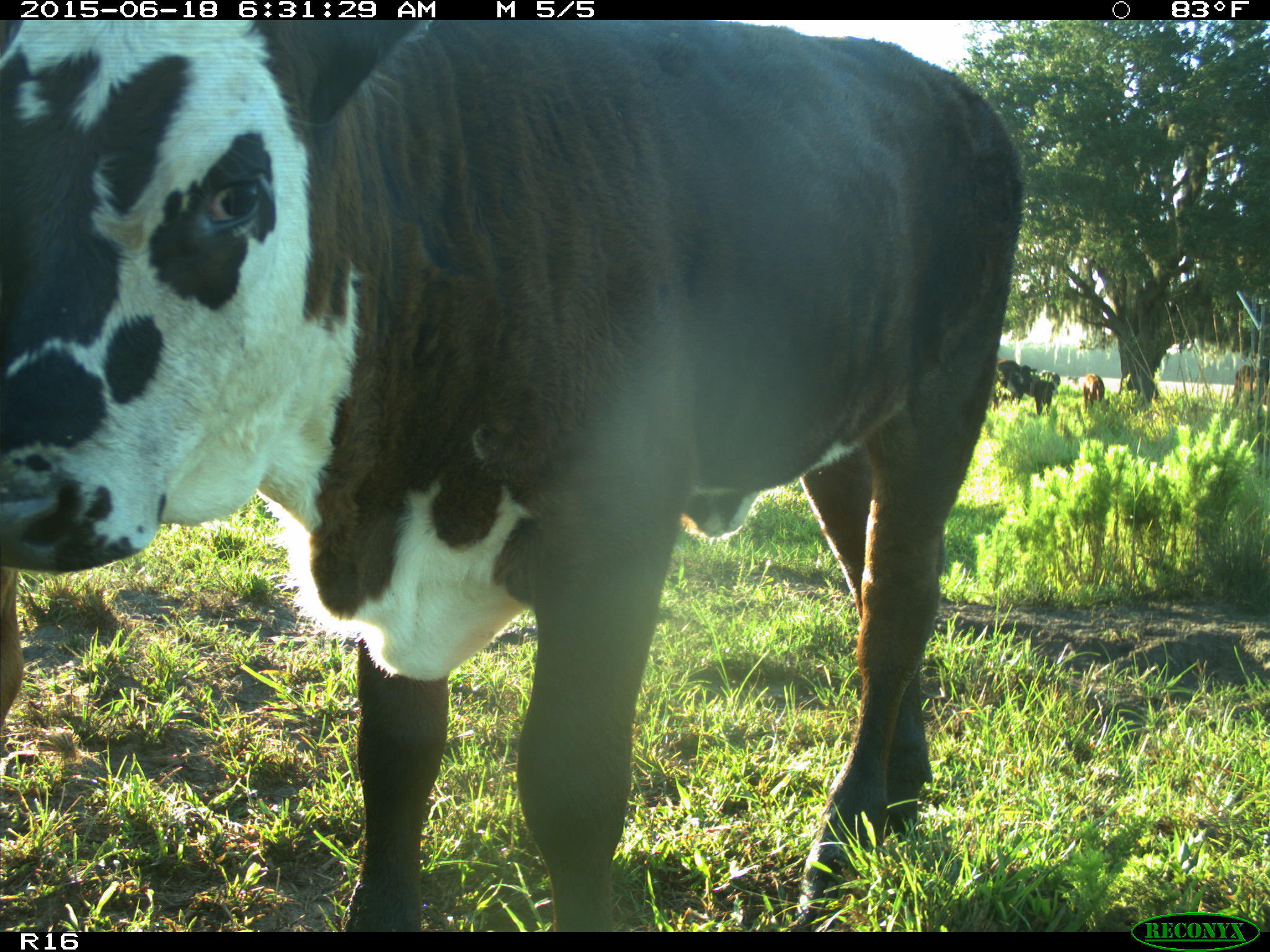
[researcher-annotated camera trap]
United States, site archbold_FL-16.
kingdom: Animalia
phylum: Chordata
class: Mammalia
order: Artiodactyla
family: Bovidae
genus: Bos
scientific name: Bos taurus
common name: domestic cow